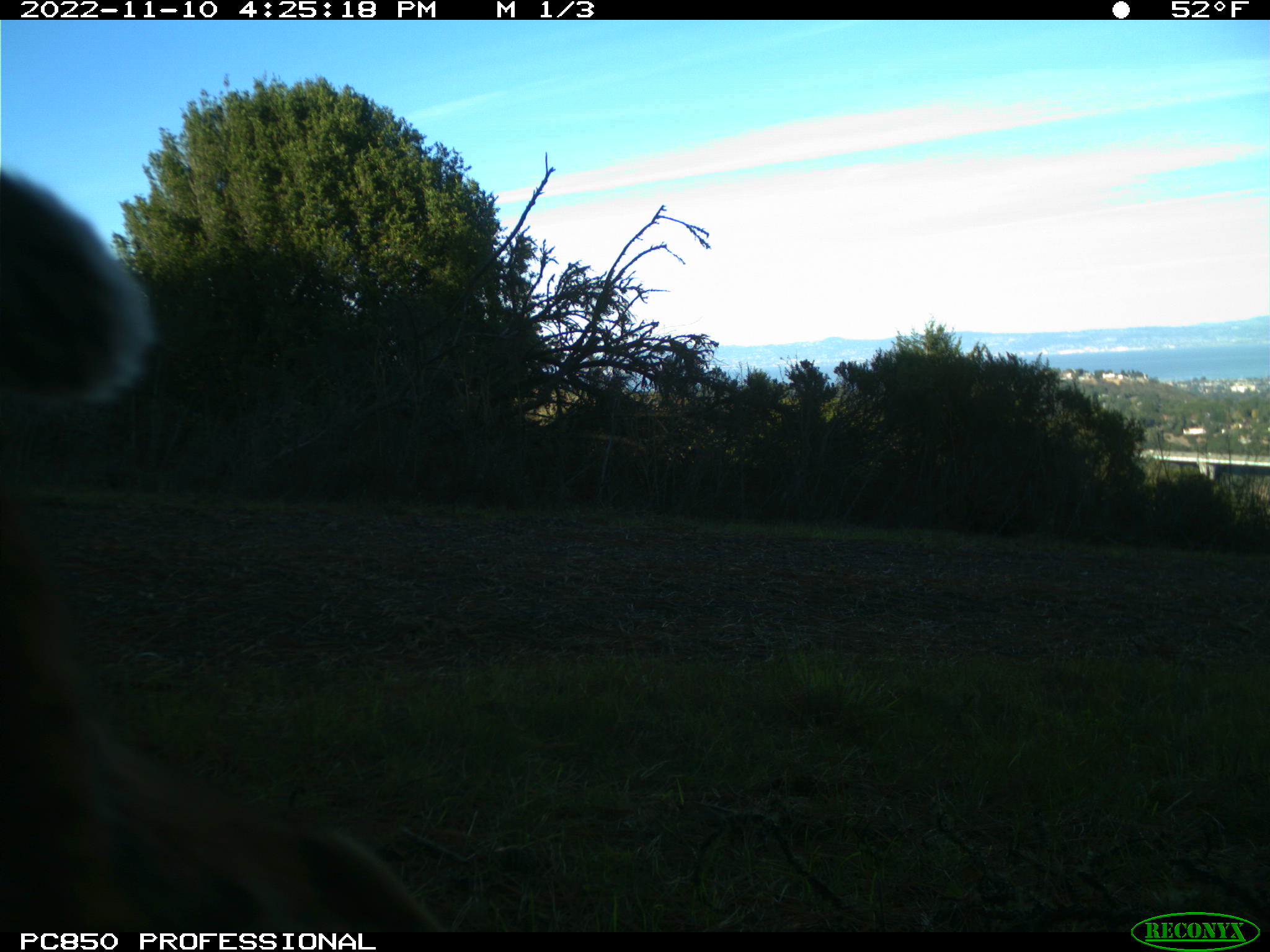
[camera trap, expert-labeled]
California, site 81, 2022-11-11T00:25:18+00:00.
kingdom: Animalia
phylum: Chordata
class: Mammalia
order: Artiodactyla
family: Cervidae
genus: Odocoileus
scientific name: Odocoileus hemionus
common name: mule deer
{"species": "mule deer (Odocoileus hemionus)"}